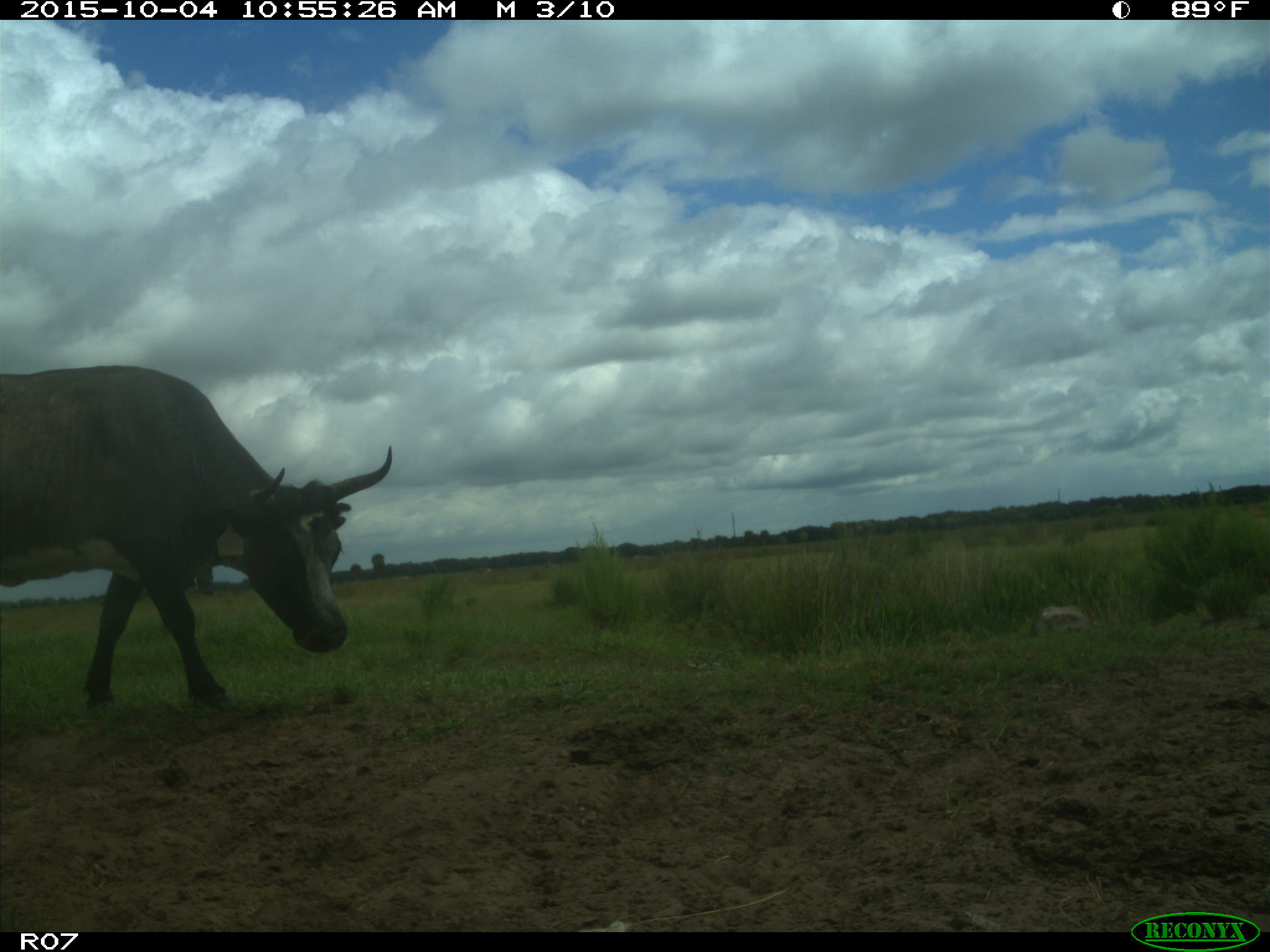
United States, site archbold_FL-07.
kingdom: Animalia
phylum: Chordata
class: Mammalia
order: Artiodactyla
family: Bovidae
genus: Bos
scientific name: Bos taurus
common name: domestic cow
Bos taurus (domestic cow).